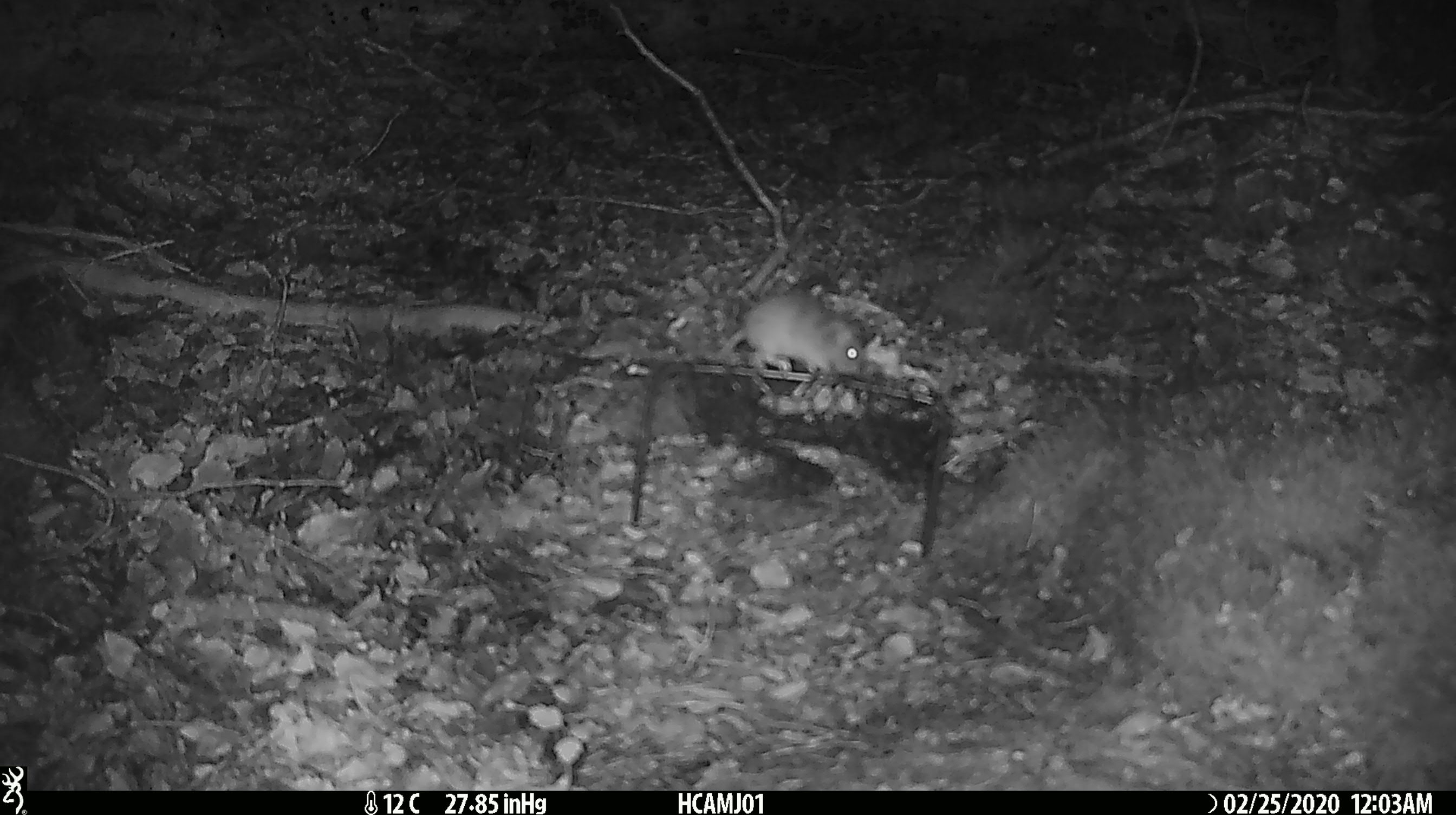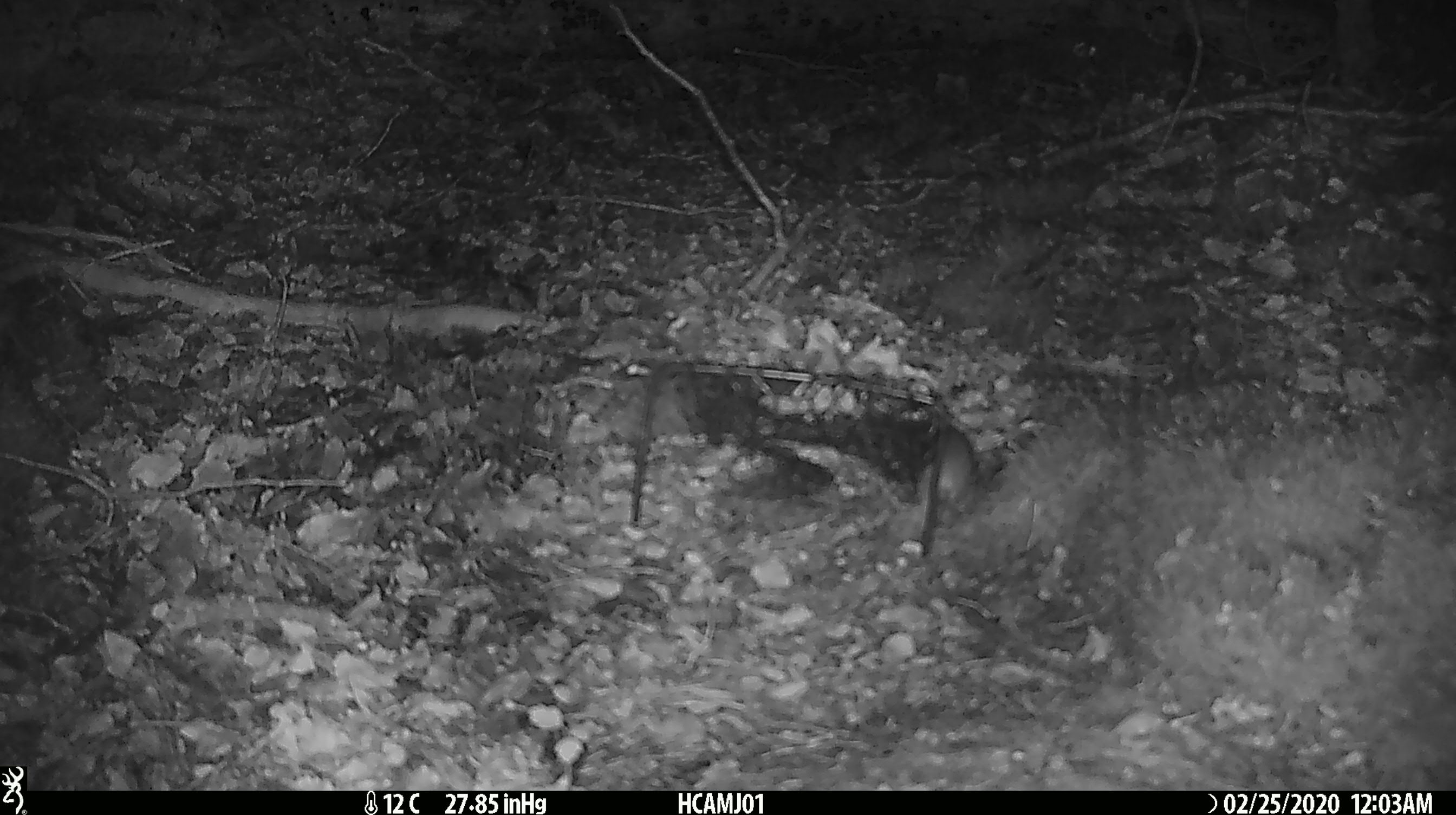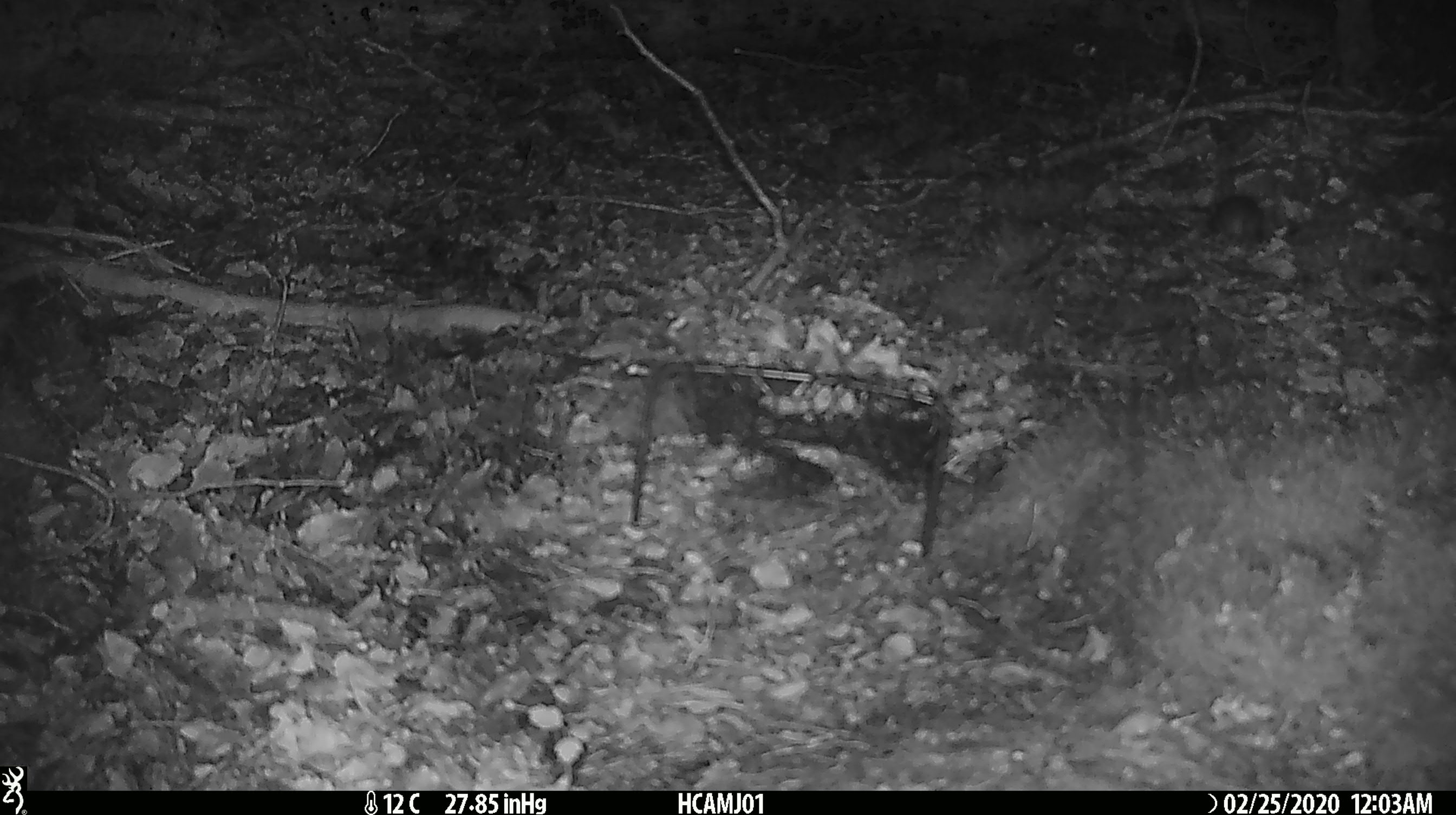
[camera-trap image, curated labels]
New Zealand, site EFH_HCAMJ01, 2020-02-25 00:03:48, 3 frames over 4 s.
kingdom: Animalia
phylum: Chordata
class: Mammalia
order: Rodentia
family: Muridae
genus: Mus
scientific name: Mus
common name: mouse